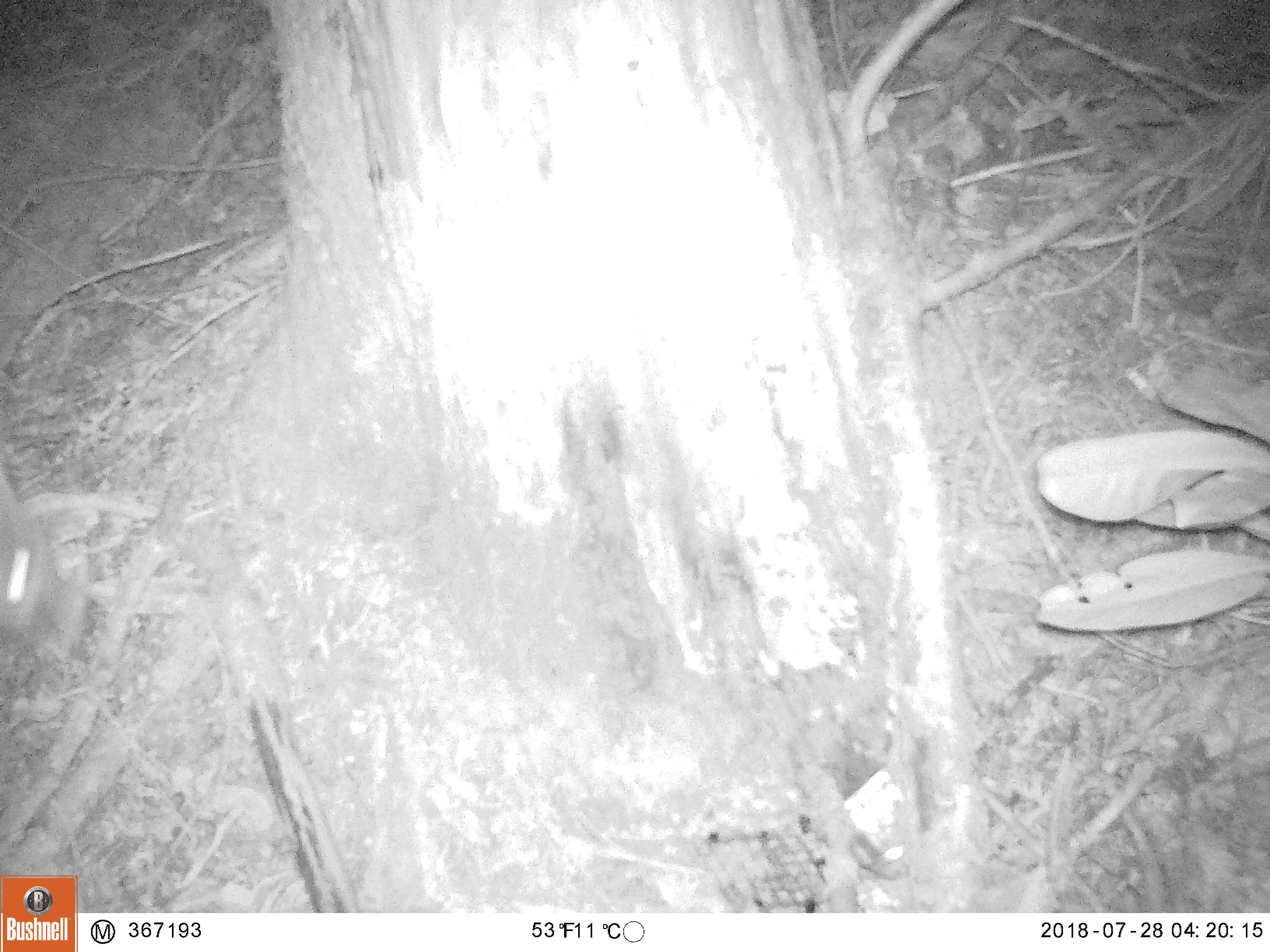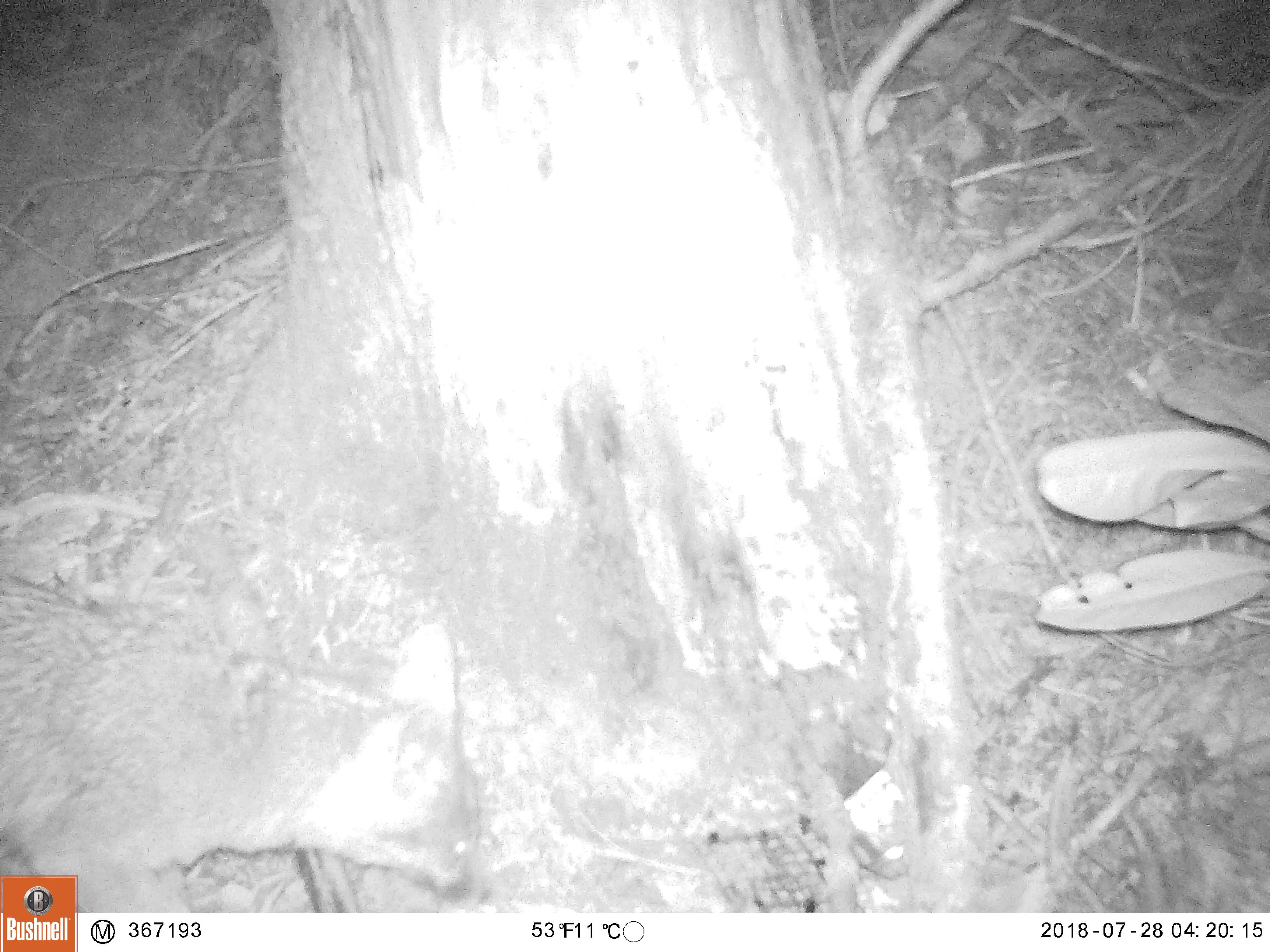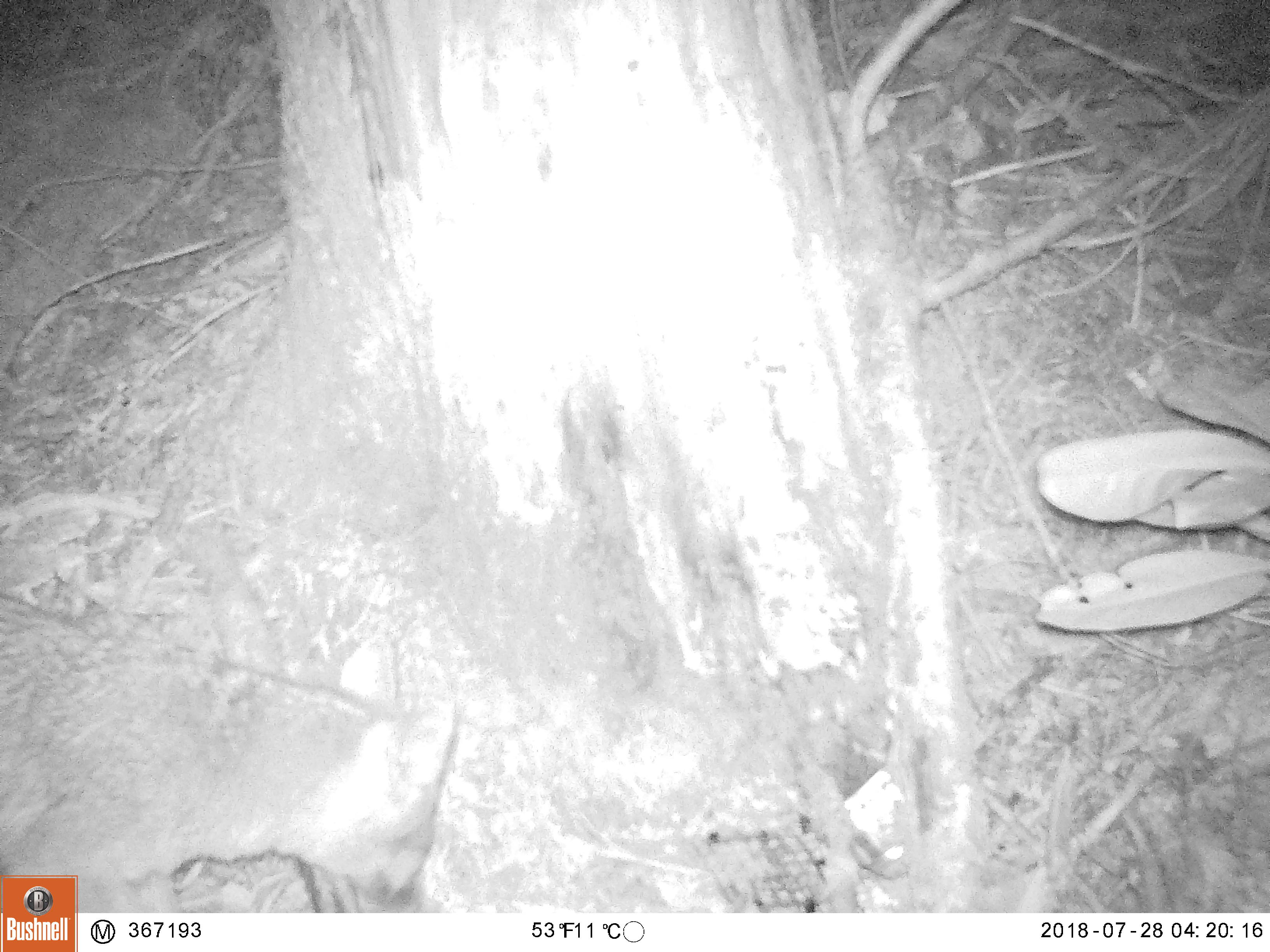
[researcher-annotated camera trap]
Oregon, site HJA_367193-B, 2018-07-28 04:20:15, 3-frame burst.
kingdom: Animalia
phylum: Chordata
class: Mammalia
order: Carnivora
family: Canidae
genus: Urocyon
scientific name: Urocyon cinereoargenteus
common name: gray fox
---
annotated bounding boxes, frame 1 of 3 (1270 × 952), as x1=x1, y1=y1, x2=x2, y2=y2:
gray fox: x1=2, y1=453, x2=103, y2=656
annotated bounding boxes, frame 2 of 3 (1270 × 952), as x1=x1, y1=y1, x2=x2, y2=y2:
gray fox: x1=1, y1=583, x2=514, y2=871; x1=81, y1=603, x2=513, y2=912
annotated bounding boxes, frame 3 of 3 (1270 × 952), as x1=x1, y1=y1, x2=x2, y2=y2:
gray fox: x1=4, y1=583, x2=472, y2=871; x1=88, y1=591, x2=470, y2=905